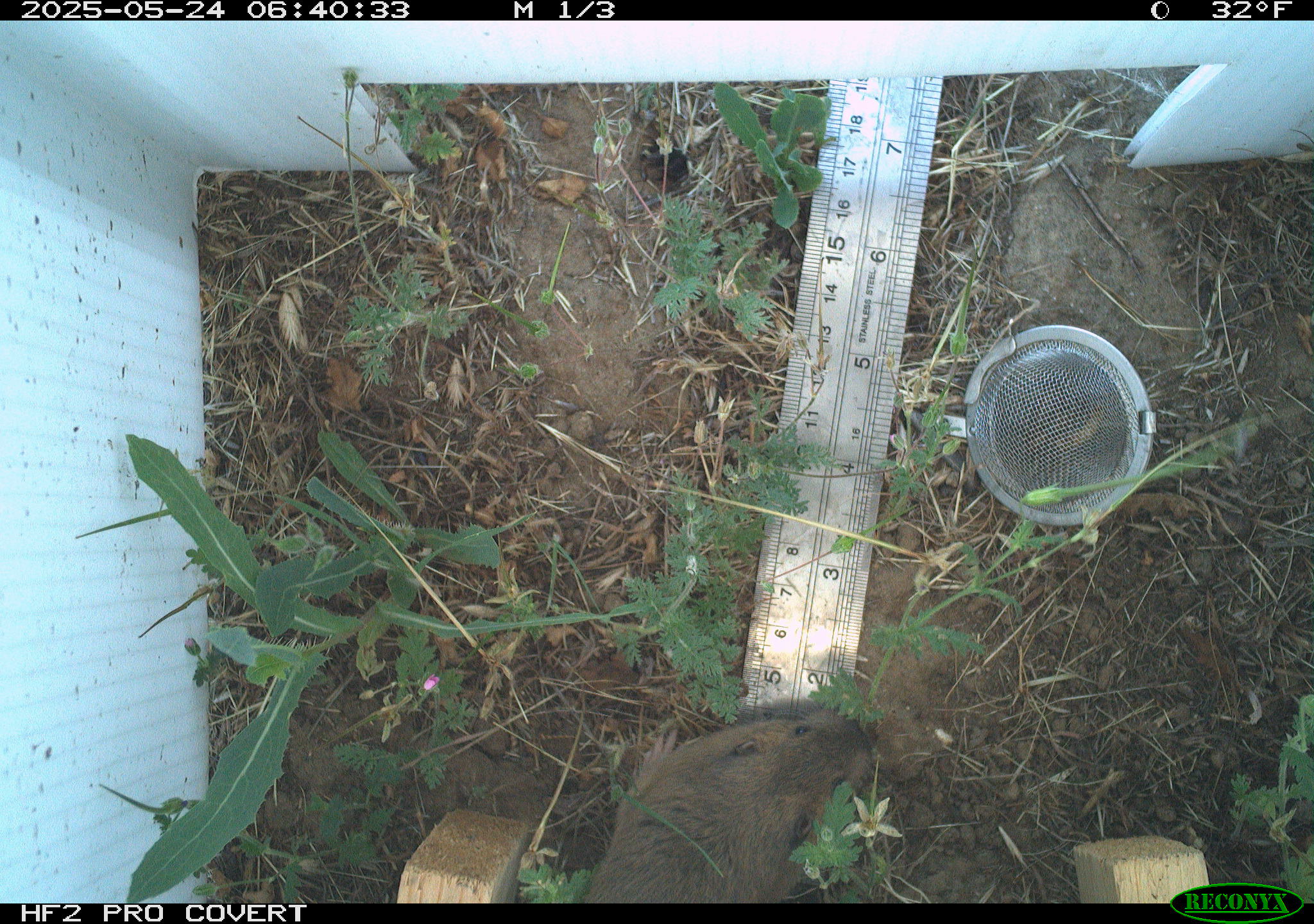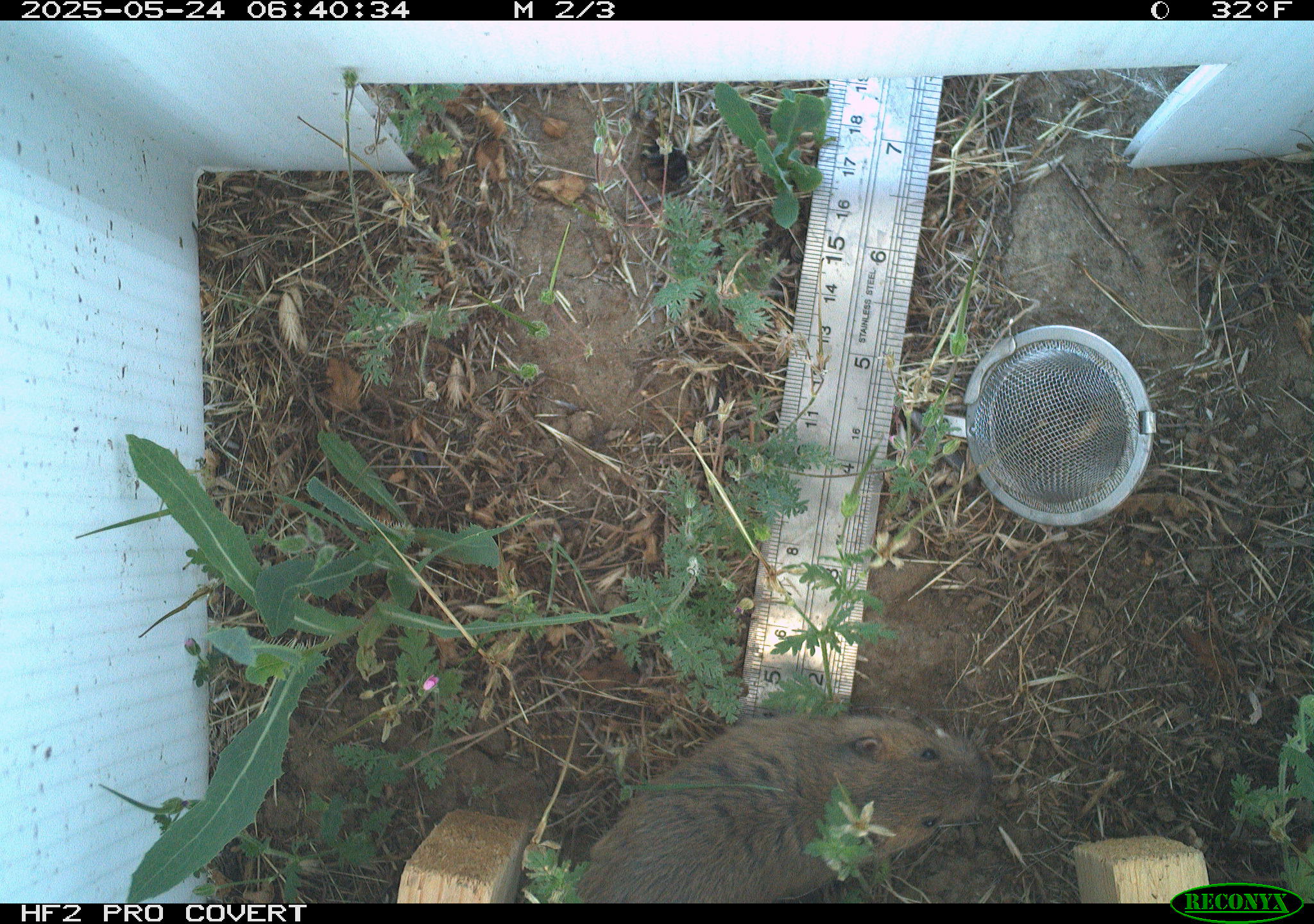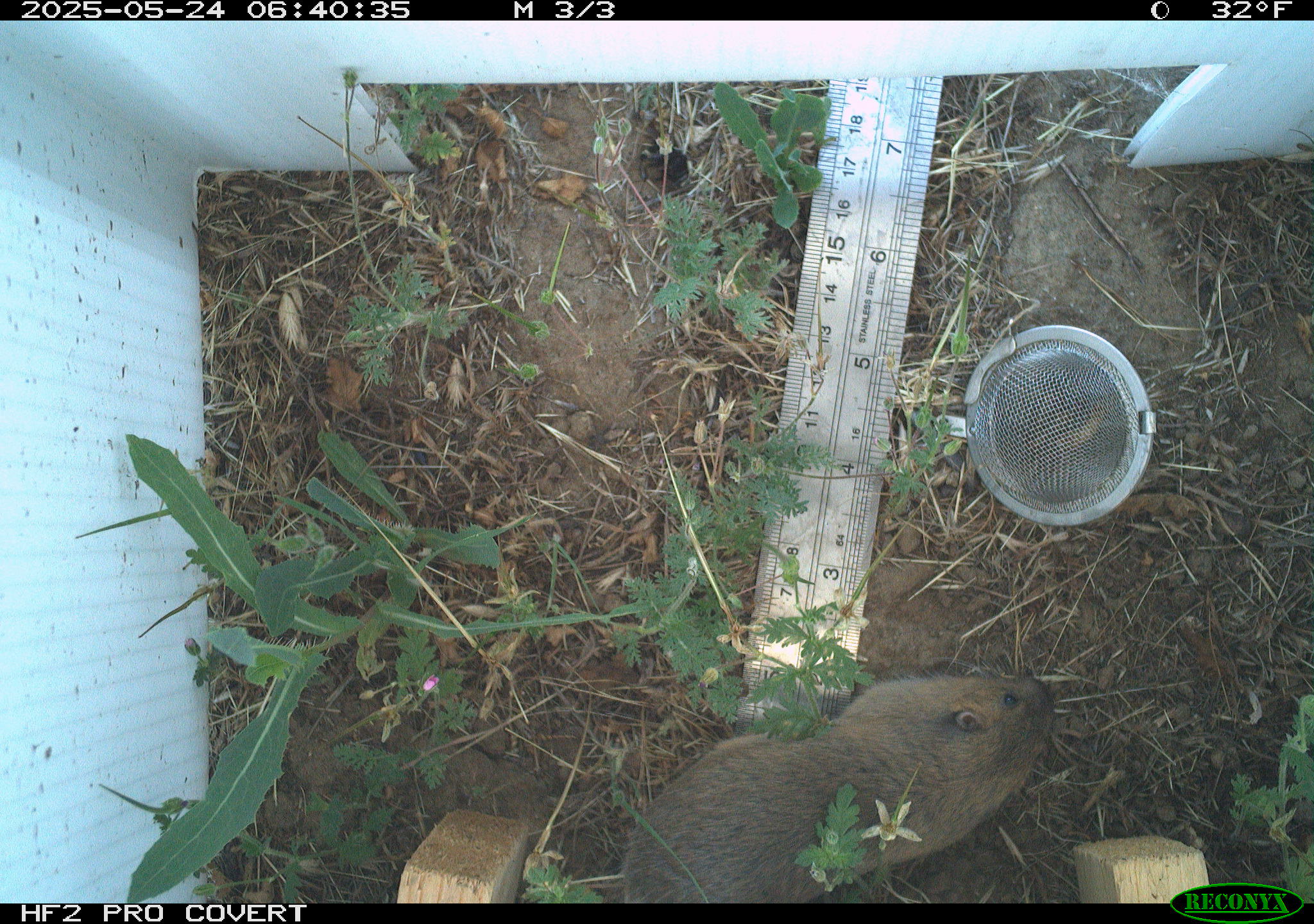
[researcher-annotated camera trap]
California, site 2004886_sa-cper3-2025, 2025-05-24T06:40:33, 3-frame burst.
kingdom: Animalia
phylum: Chordata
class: Mammalia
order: Rodentia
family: Cricetidae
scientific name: Arvicolinae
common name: voles, lemmings, and muskrats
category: arvicolinae subfamily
Arvicolinae subfamily (voles, lemmings, and muskrats) (Arvicolinae).